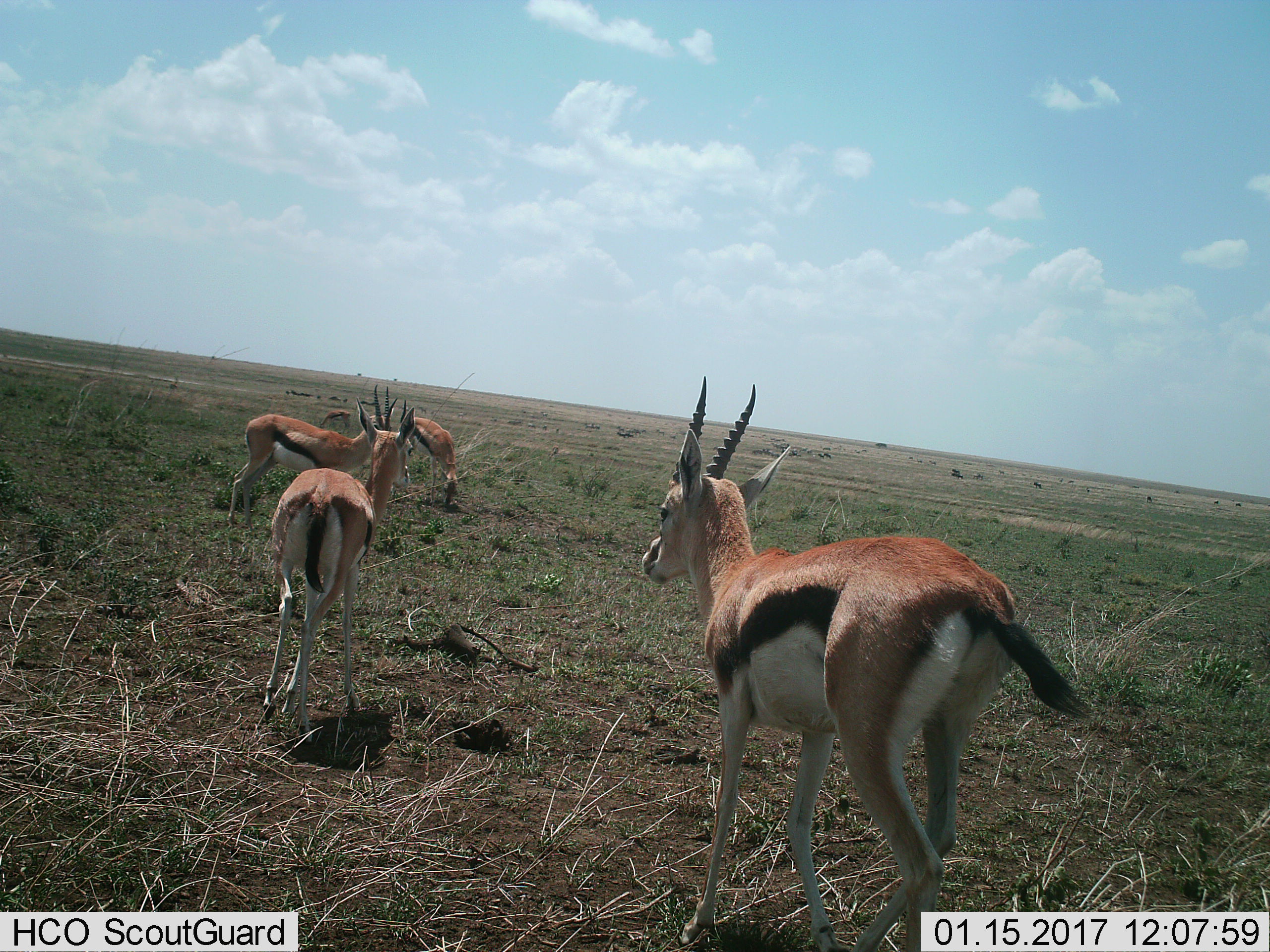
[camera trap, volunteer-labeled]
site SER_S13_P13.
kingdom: Animalia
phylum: Chordata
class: Mammalia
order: Artiodactyla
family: Bovidae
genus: Eudorcas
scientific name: Eudorcas thomsonii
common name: thomson's gazelle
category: gazellethomsons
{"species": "gazellethomsons (thomson's gazelle) (Eudorcas thomsonii)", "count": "5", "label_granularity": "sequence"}